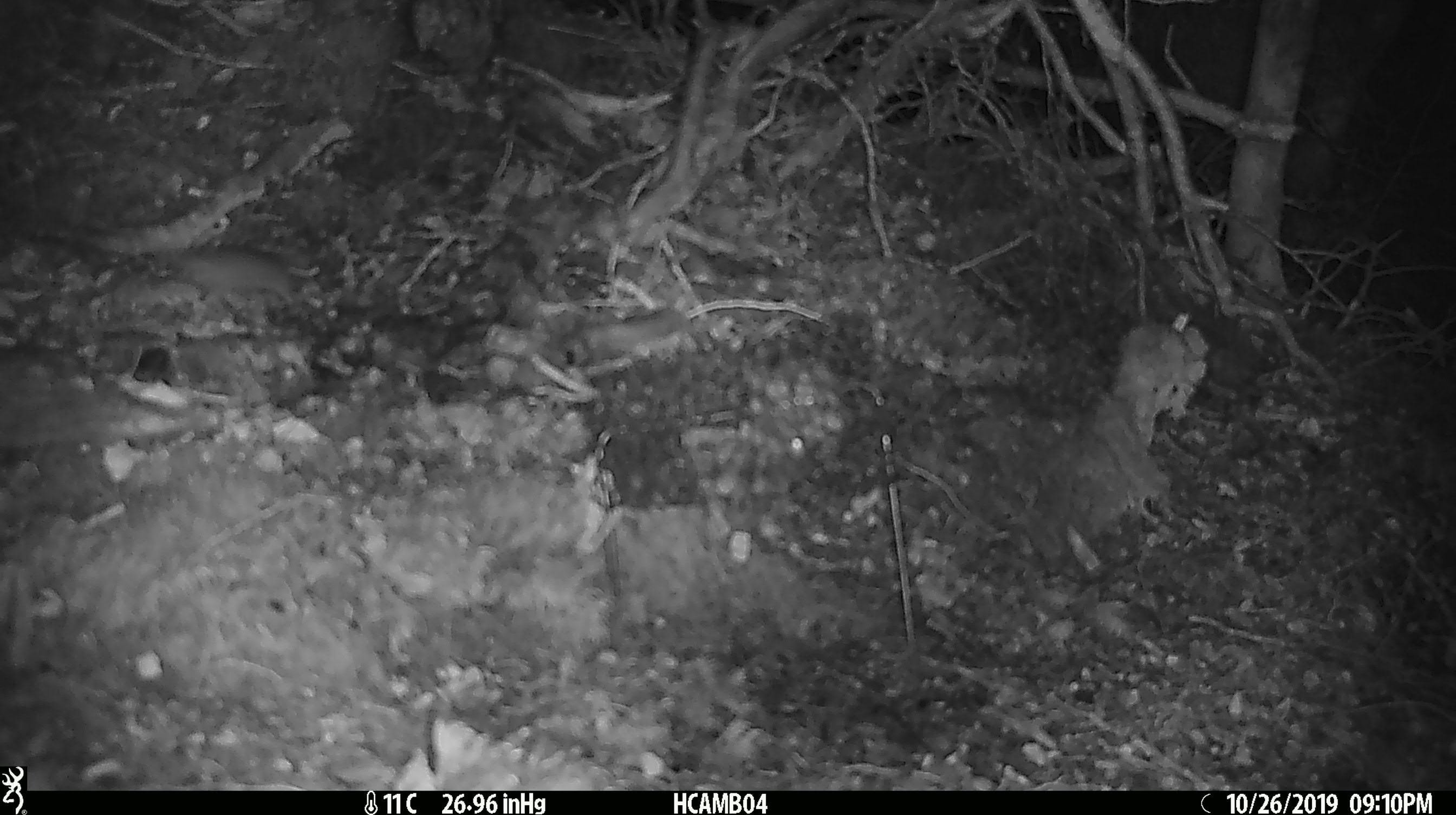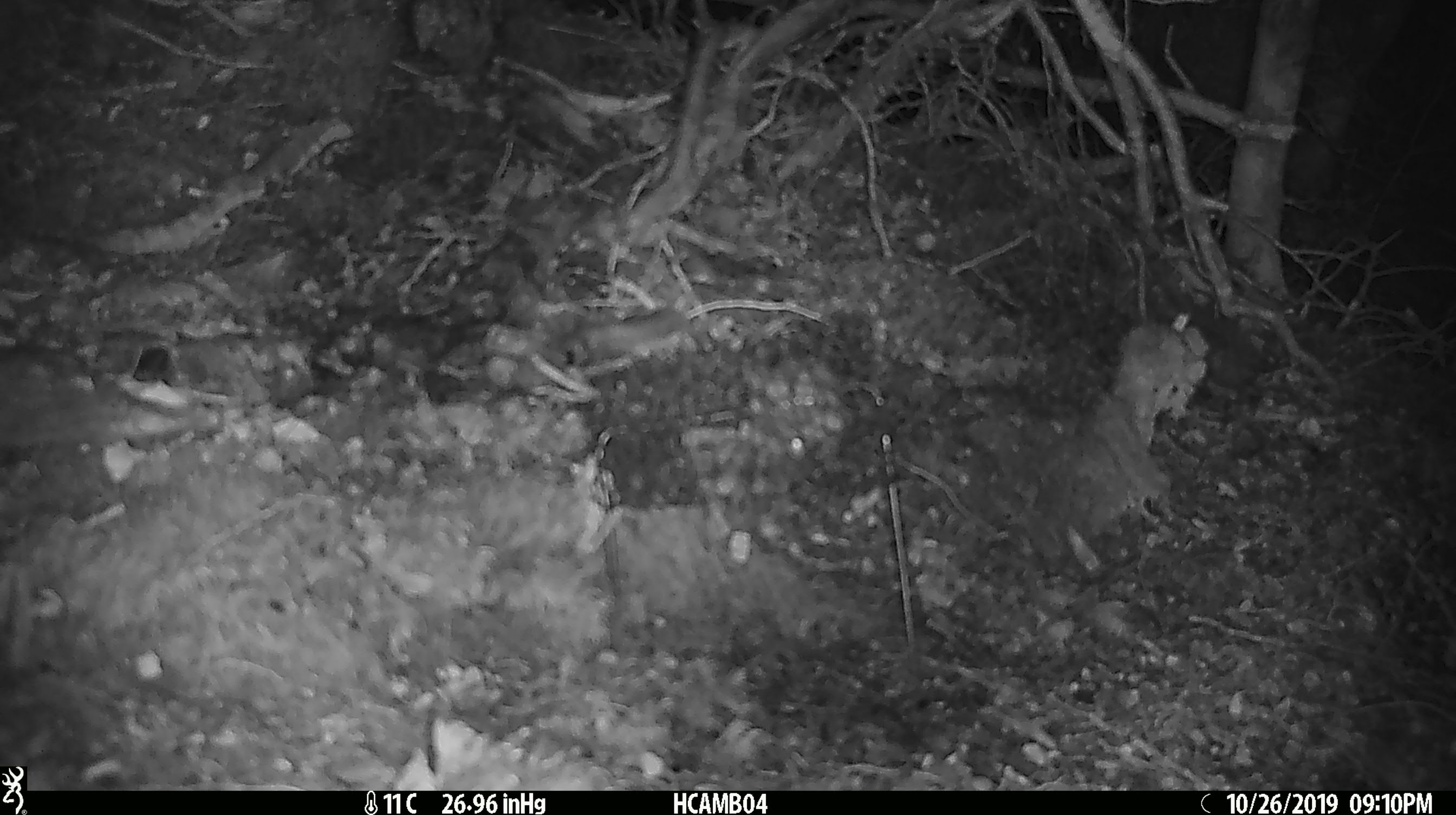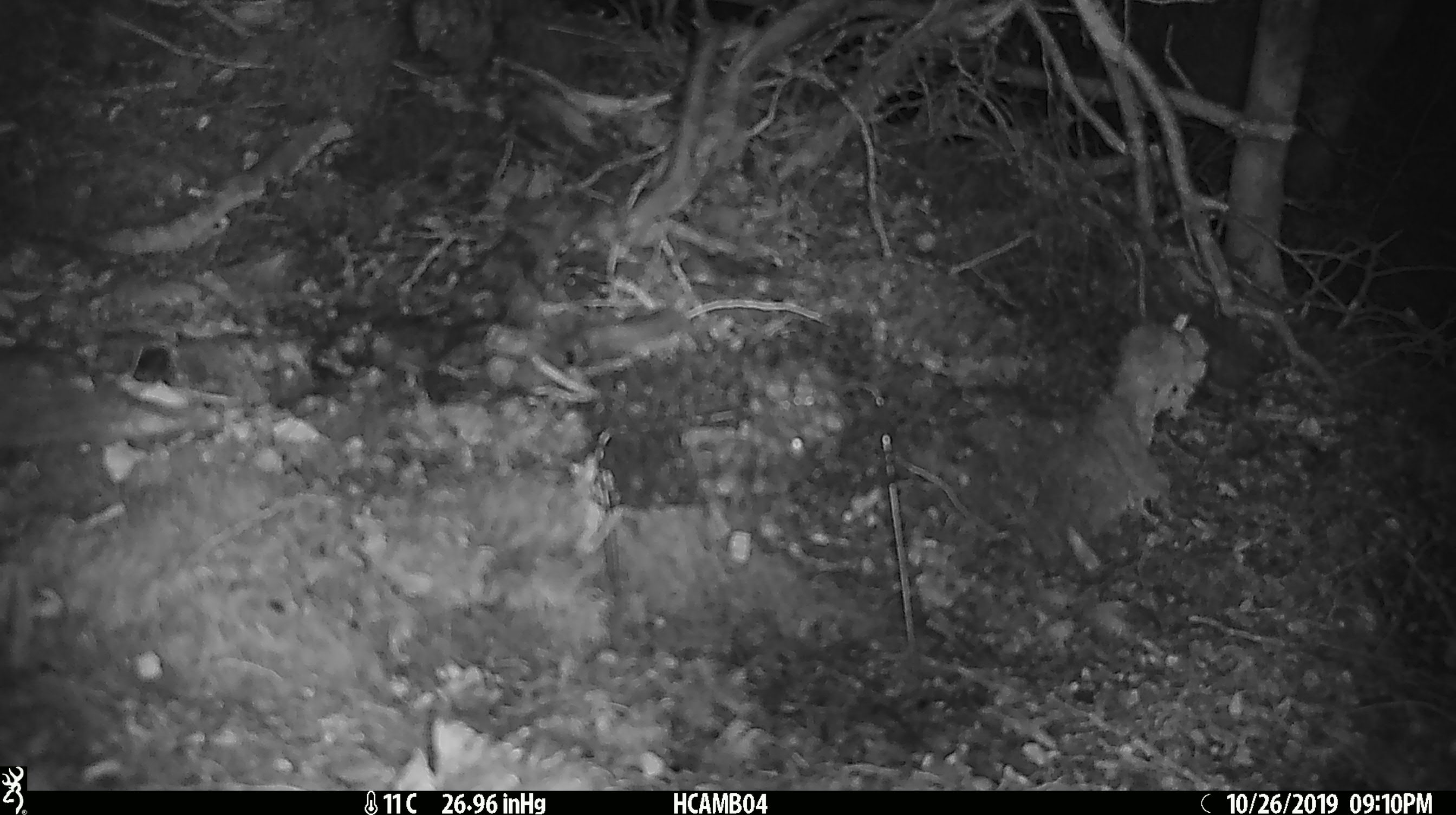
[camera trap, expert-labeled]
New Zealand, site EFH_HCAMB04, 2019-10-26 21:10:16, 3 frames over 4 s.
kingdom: Animalia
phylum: Chordata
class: Mammalia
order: Rodentia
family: Muridae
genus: Mus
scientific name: Mus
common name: mouse